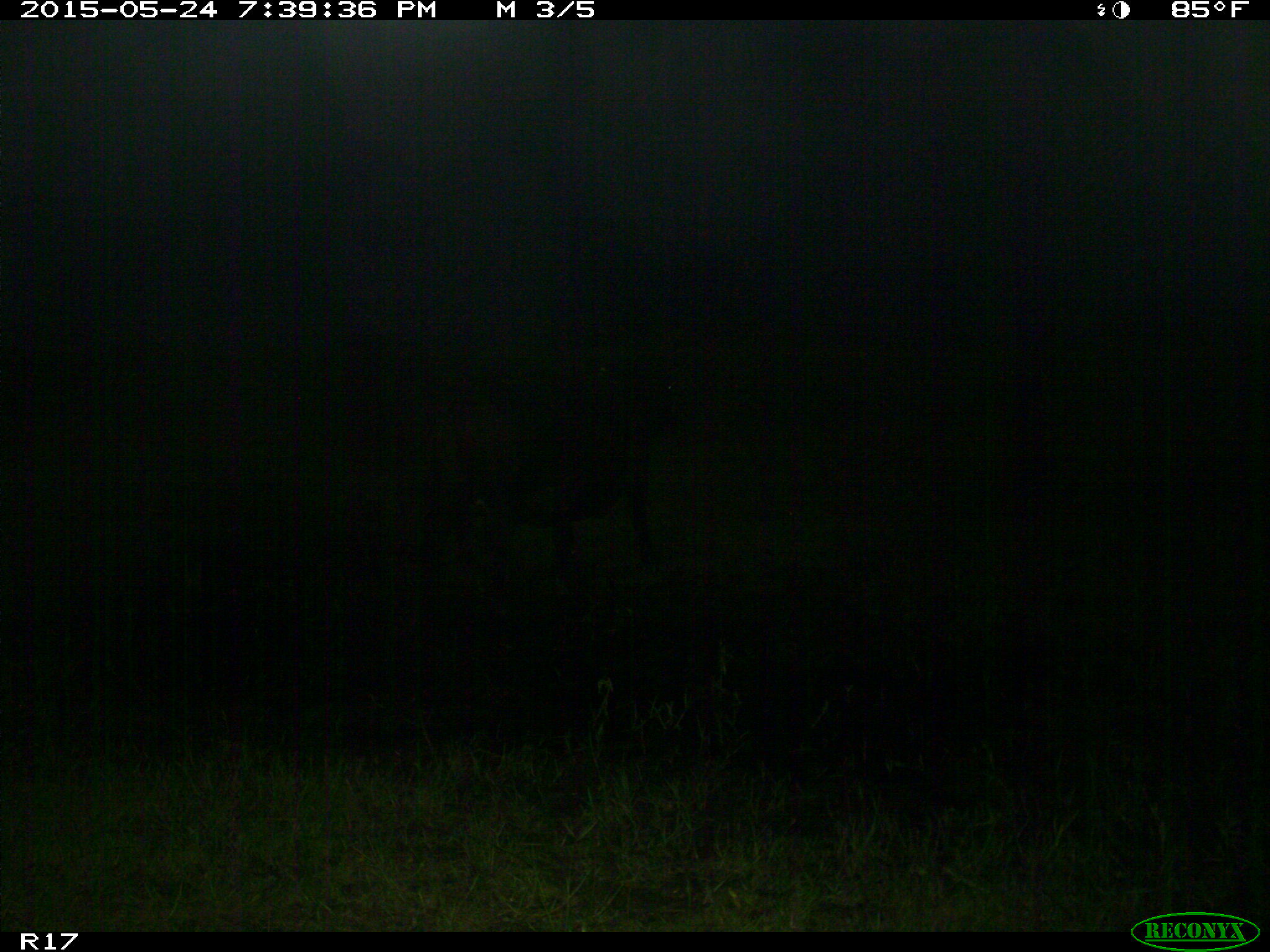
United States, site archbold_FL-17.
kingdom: Animalia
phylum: Chordata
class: Mammalia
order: Artiodactyla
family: Bovidae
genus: Bos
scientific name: Bos taurus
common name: domestic cow